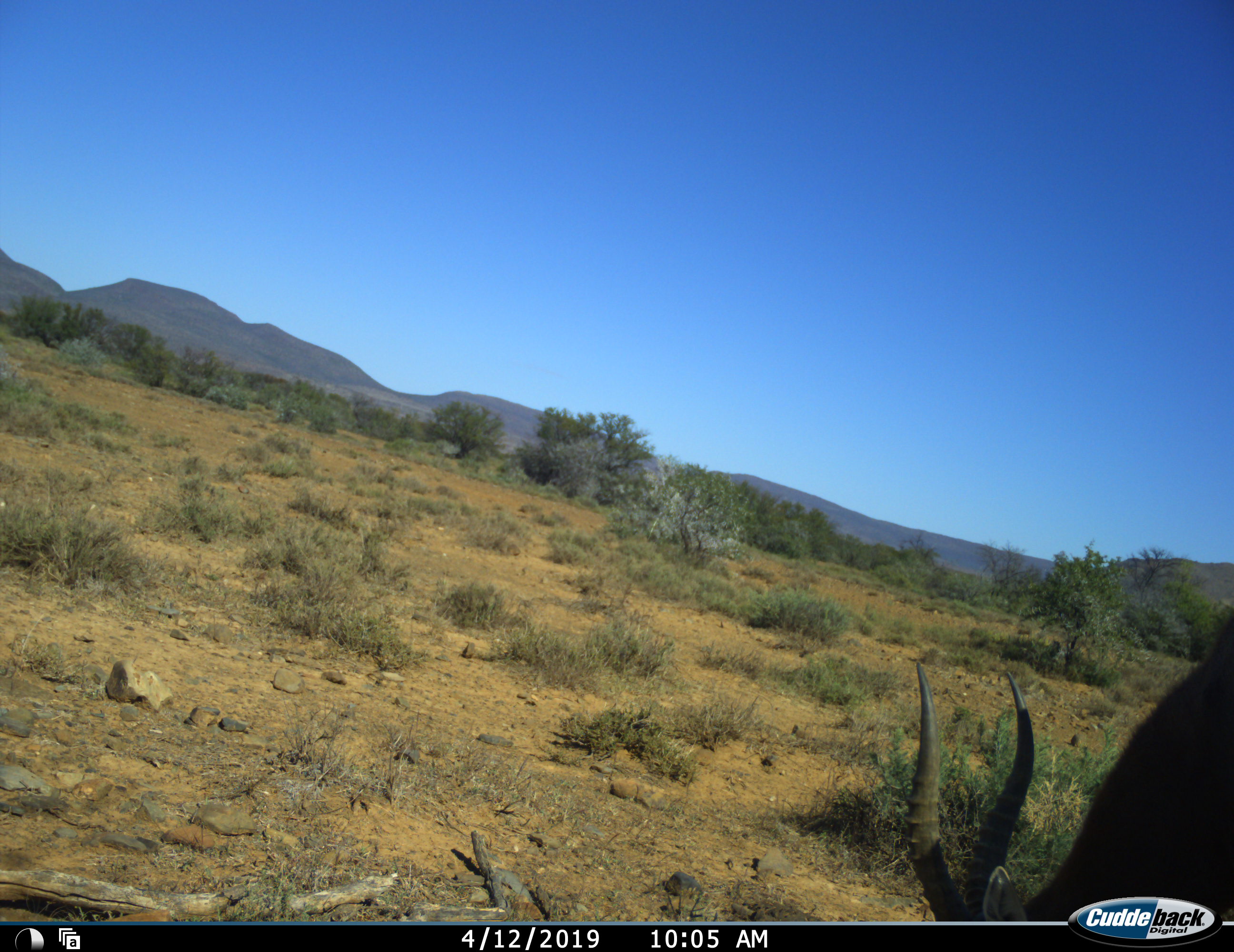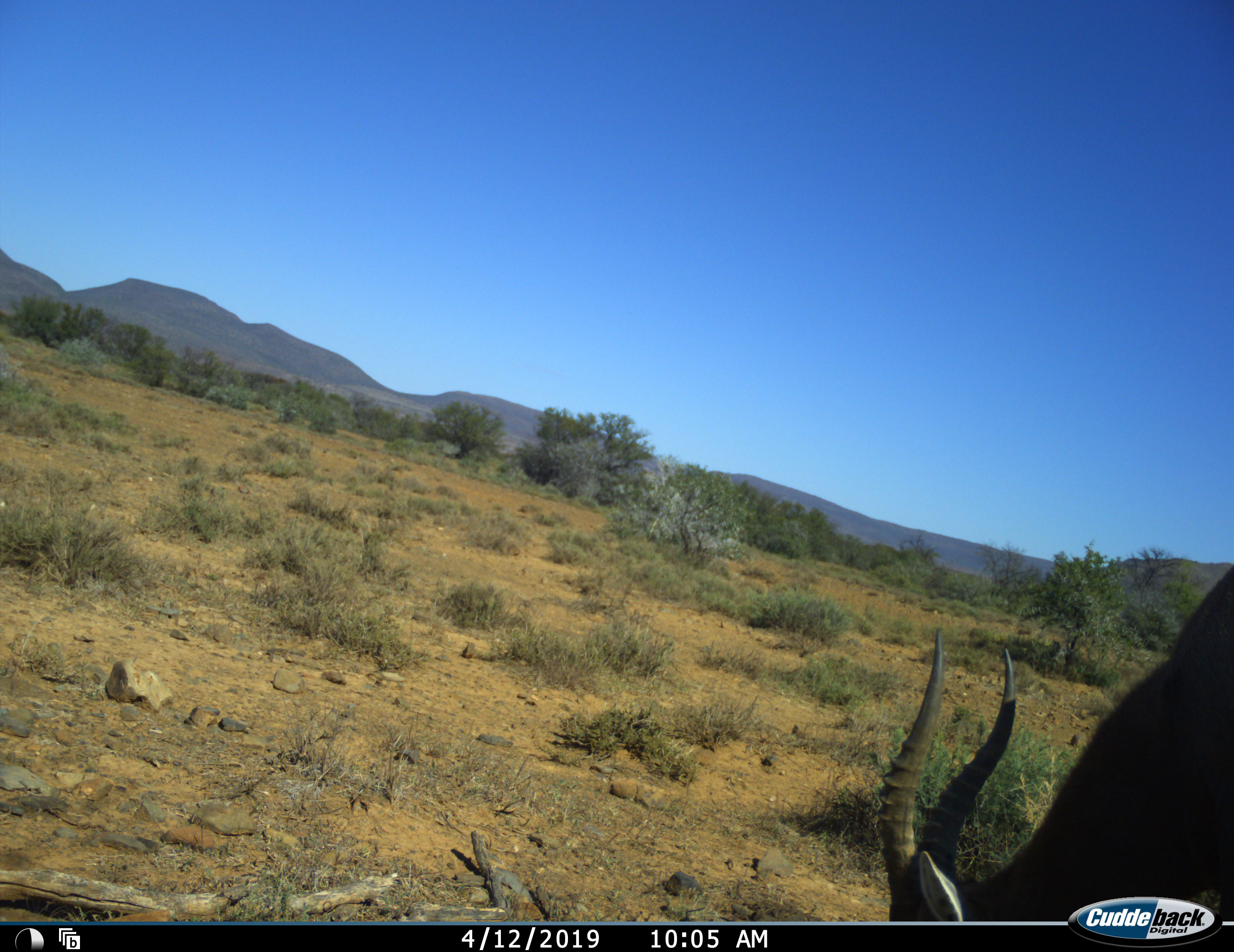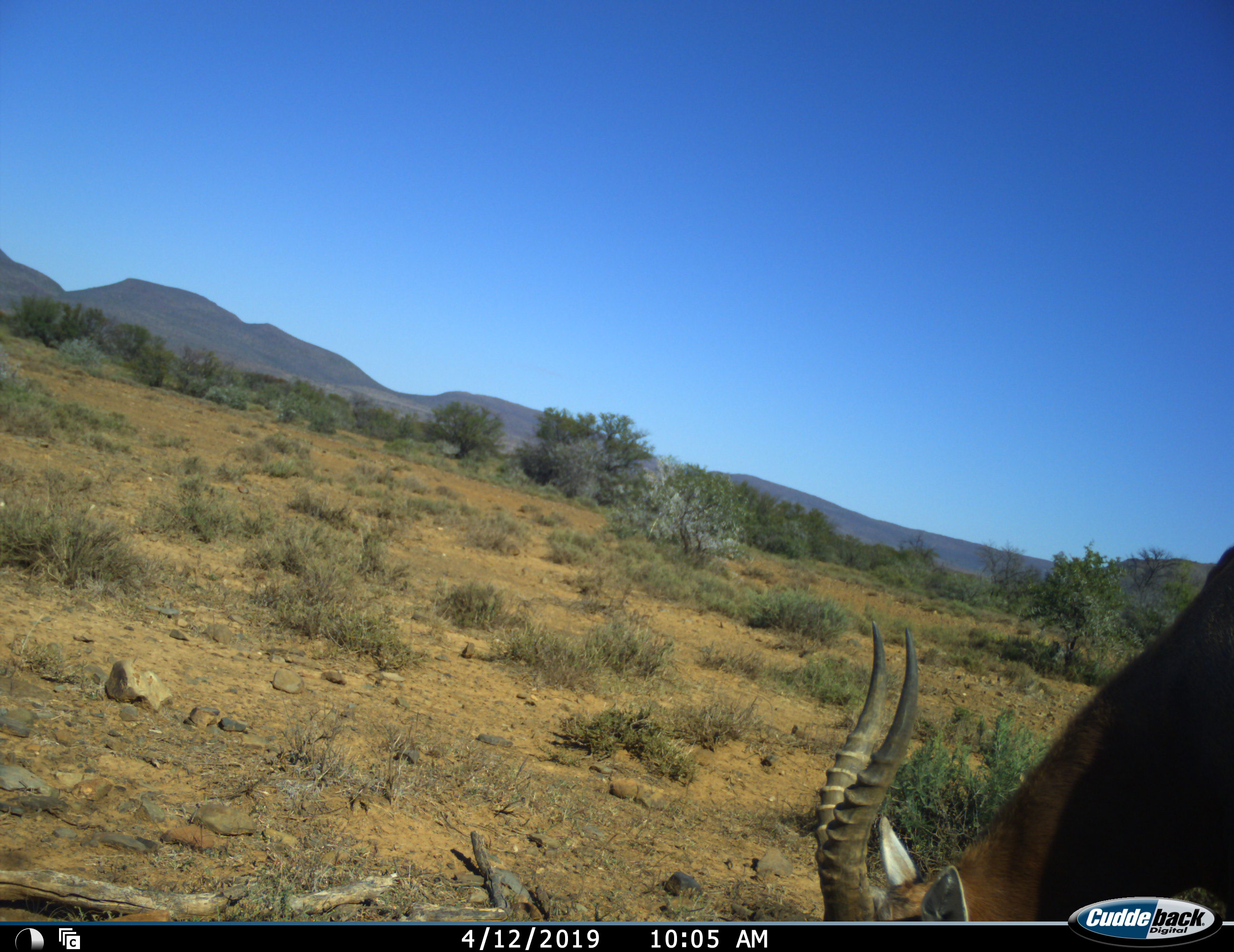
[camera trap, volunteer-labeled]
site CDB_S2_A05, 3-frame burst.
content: unidentified animal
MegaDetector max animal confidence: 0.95